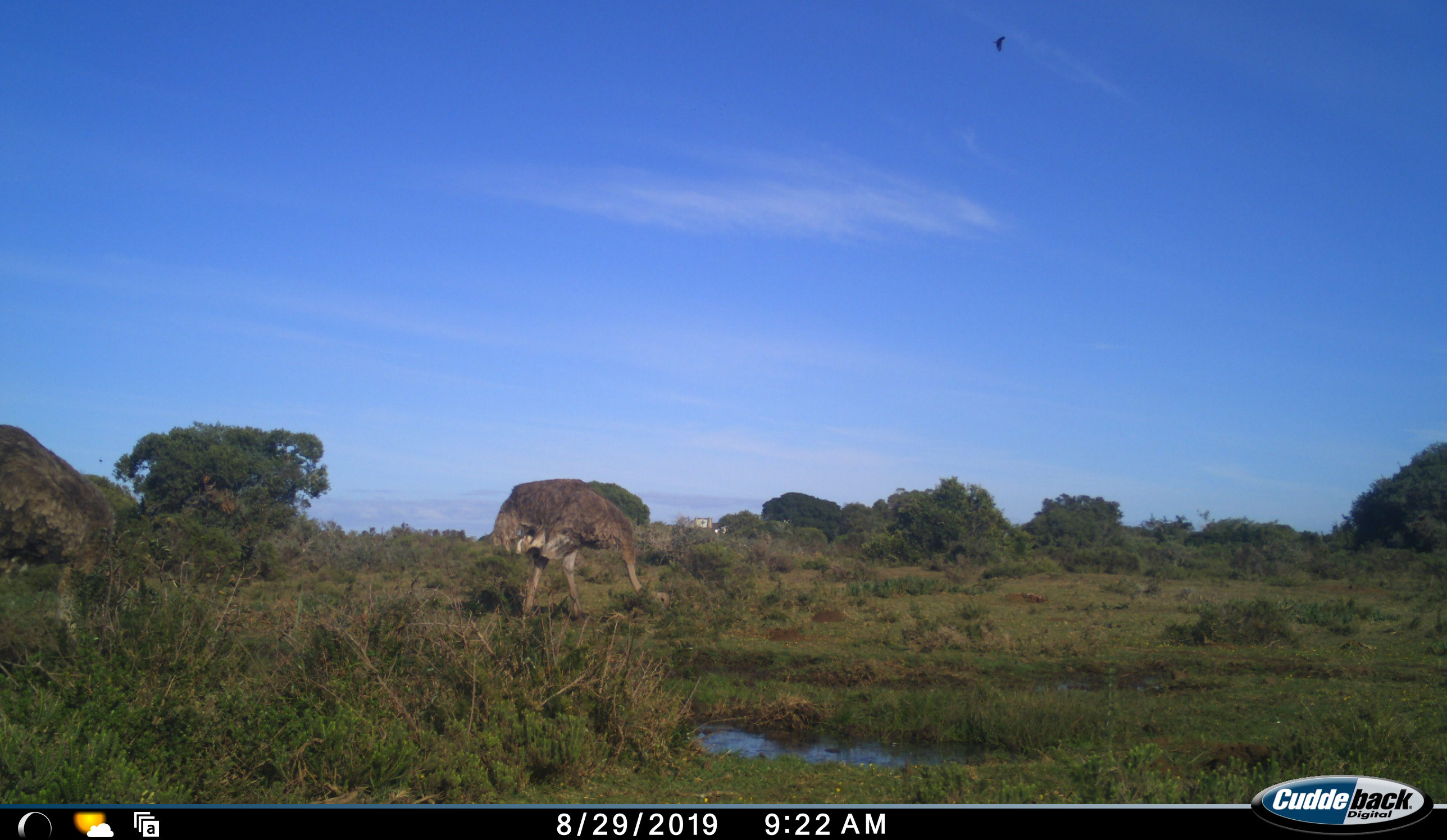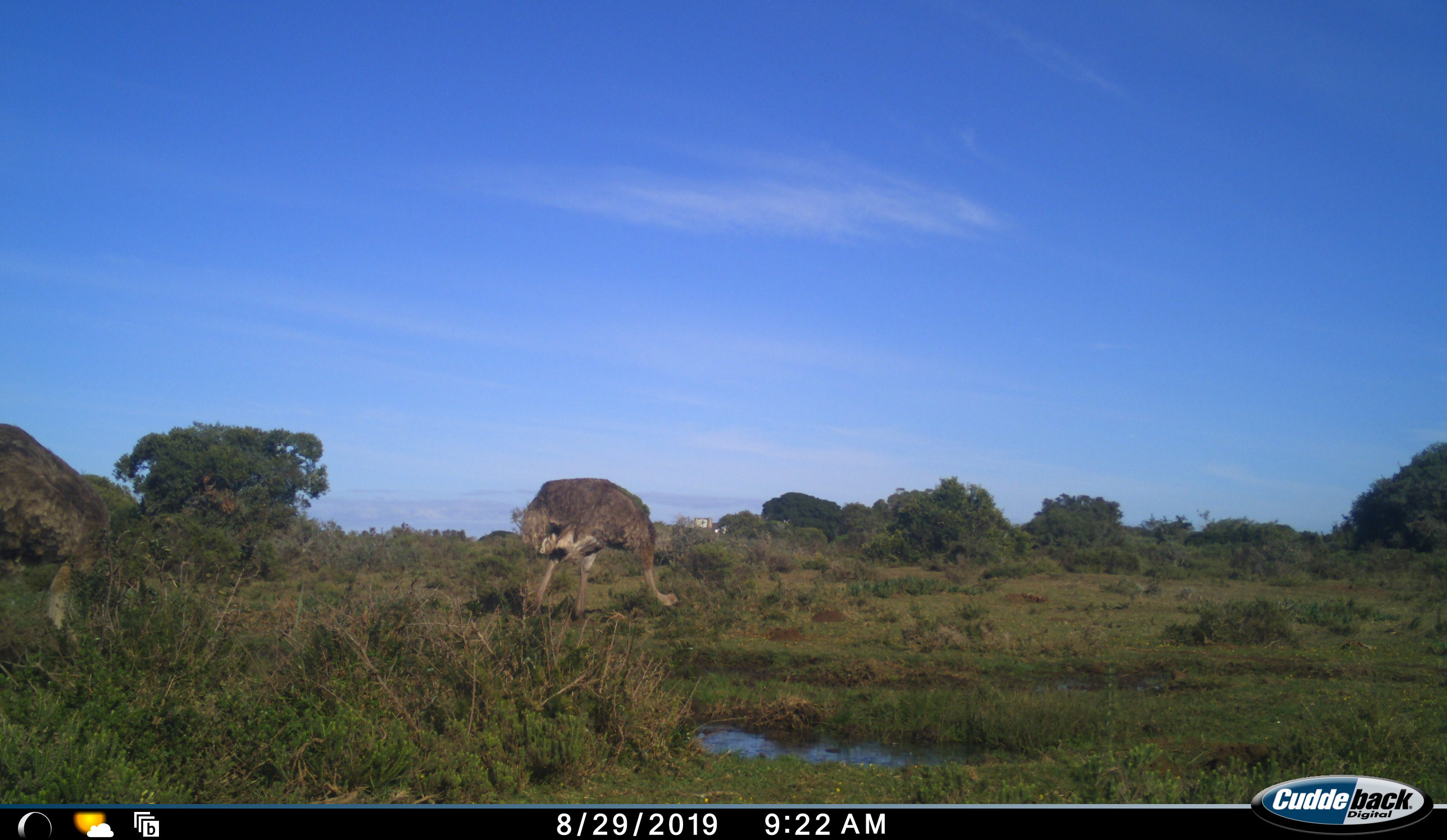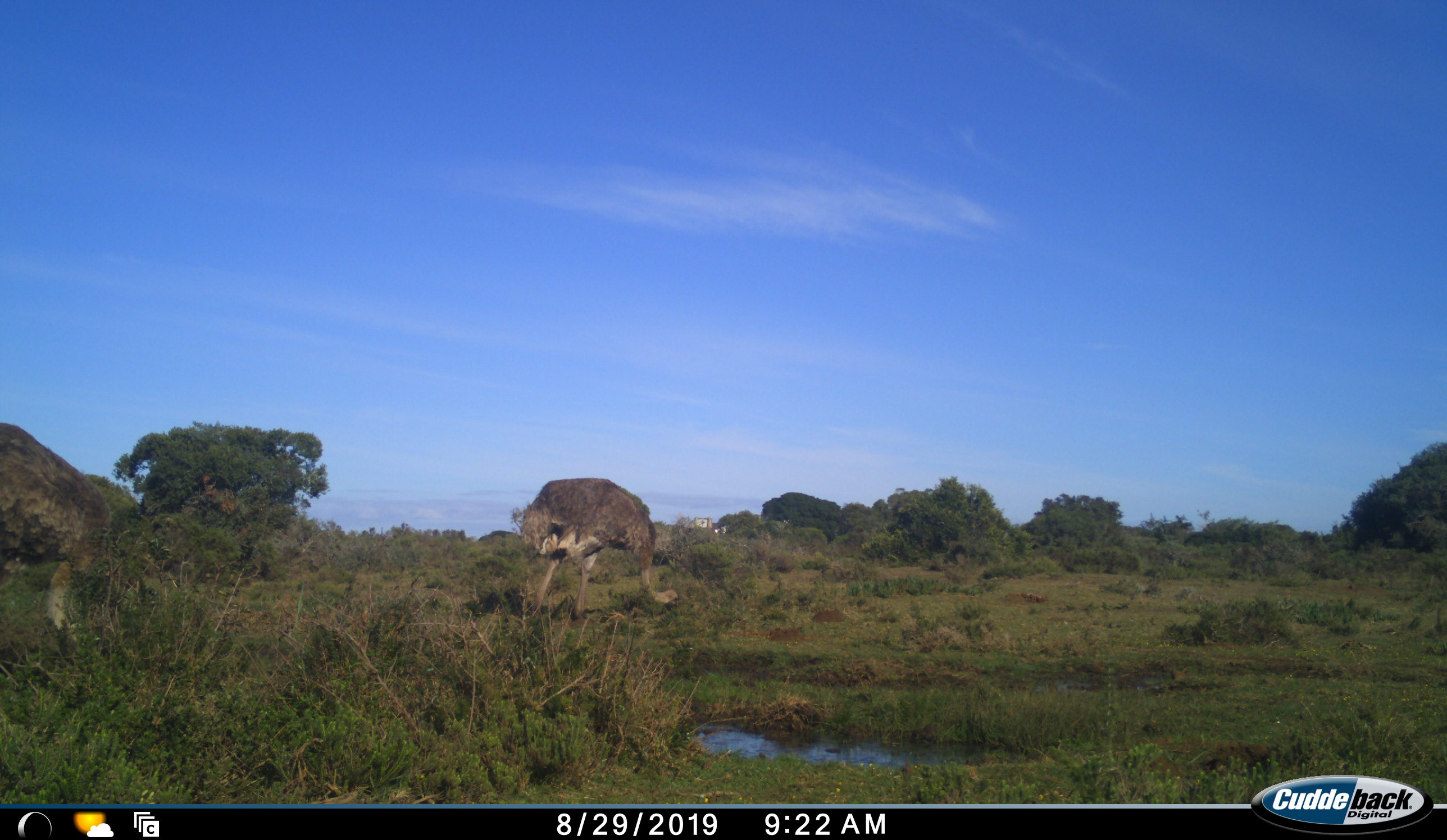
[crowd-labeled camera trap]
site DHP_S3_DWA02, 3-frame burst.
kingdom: Animalia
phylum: Chordata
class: Aves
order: Struthioniformes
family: Struthionidae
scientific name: Struthionidae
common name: ostrich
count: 2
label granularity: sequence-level